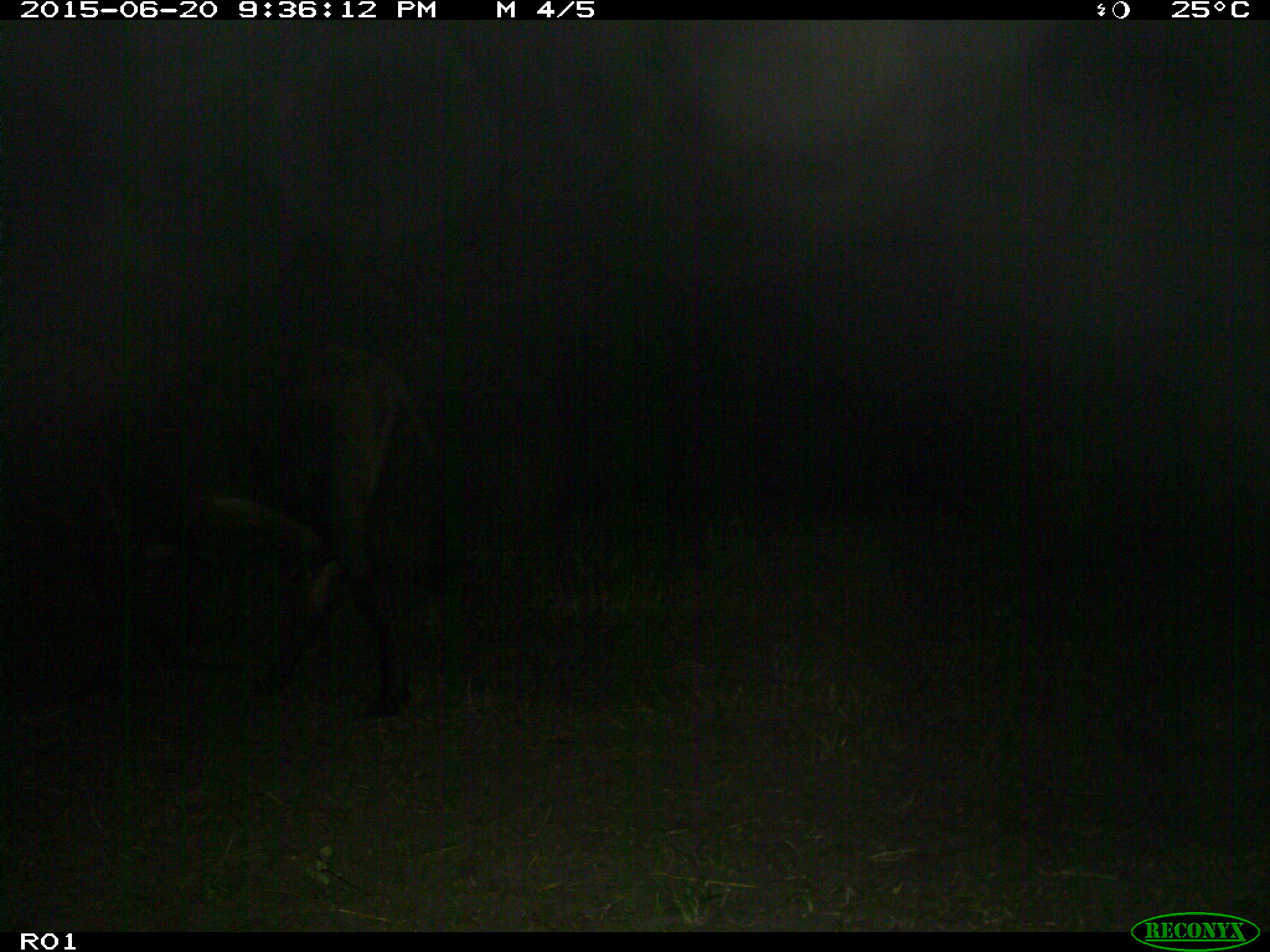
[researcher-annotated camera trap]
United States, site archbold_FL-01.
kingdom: Animalia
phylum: Chordata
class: Mammalia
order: Artiodactyla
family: Bovidae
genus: Bos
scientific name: Bos taurus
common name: domestic cow